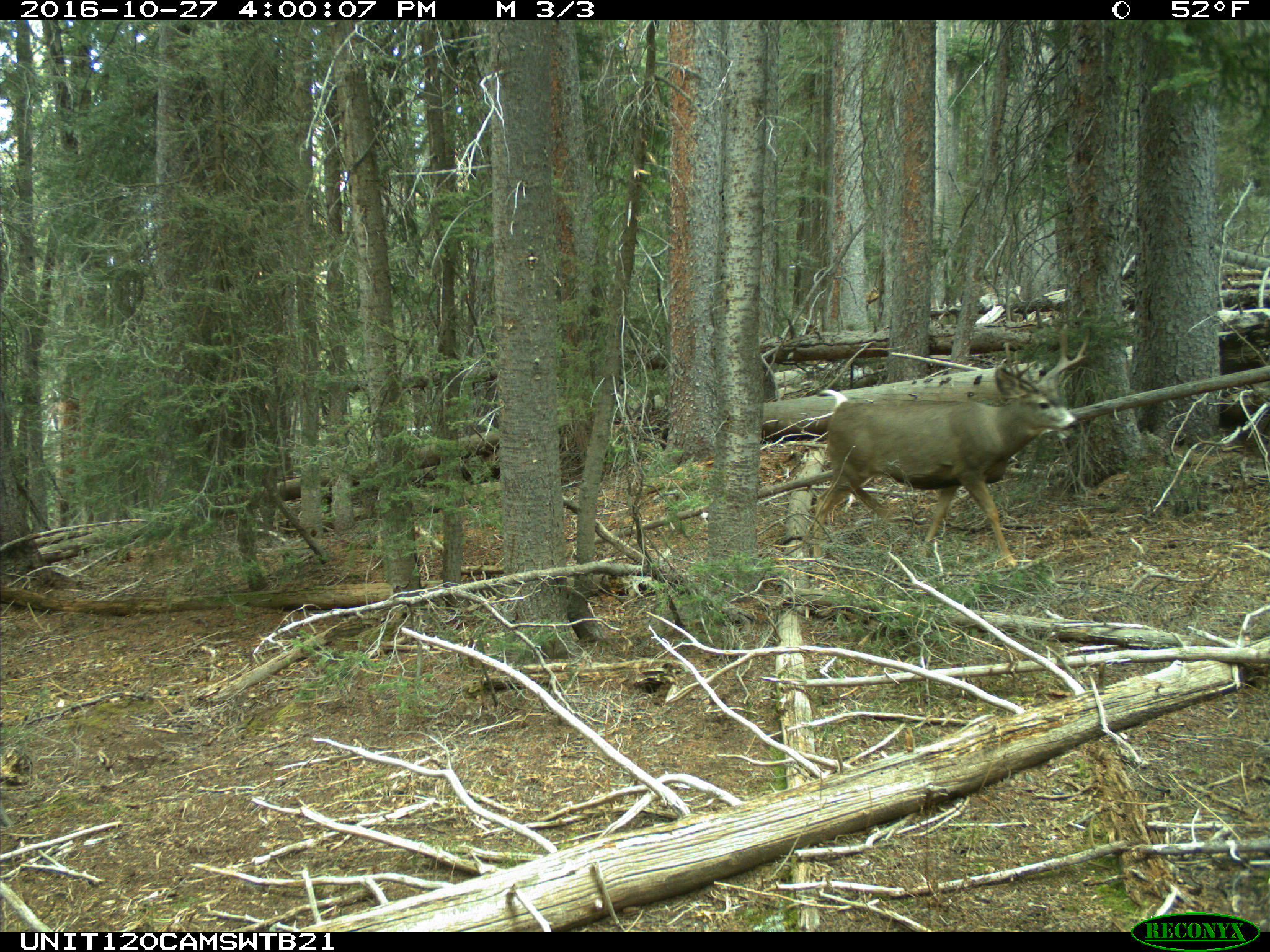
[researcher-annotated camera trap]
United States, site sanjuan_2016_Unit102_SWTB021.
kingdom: Animalia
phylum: Chordata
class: Mammalia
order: Artiodactyla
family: Cervidae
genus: Odocoileus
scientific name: Odocoileus hemionus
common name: mule deer